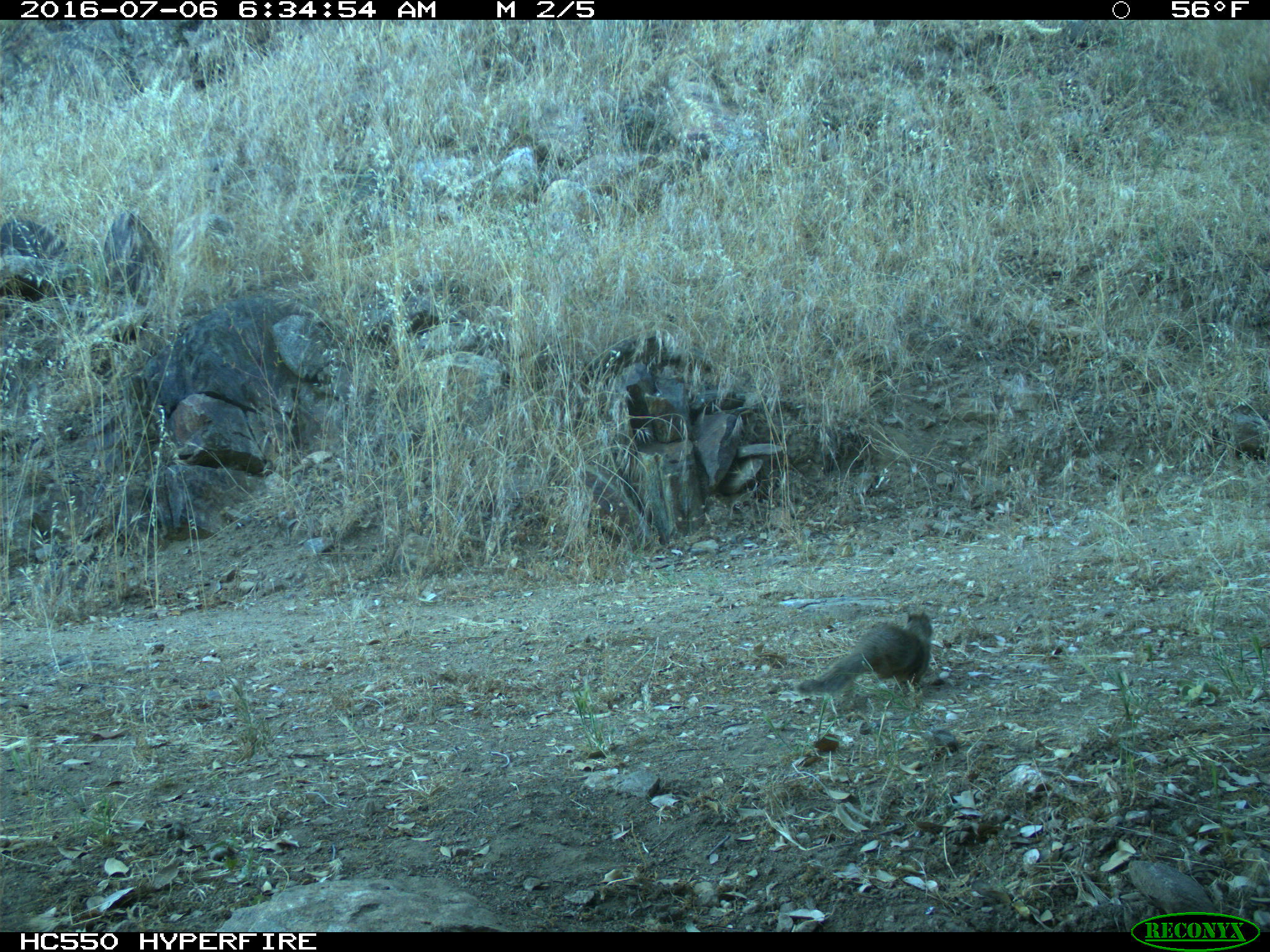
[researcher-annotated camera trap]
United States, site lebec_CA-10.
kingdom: Animalia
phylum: Chordata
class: Mammalia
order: Rodentia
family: Sciuridae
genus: Otospermophilus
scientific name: Otospermophilus beecheyi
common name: california ground squirrel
Otospermophilus beecheyi (california ground squirrel).